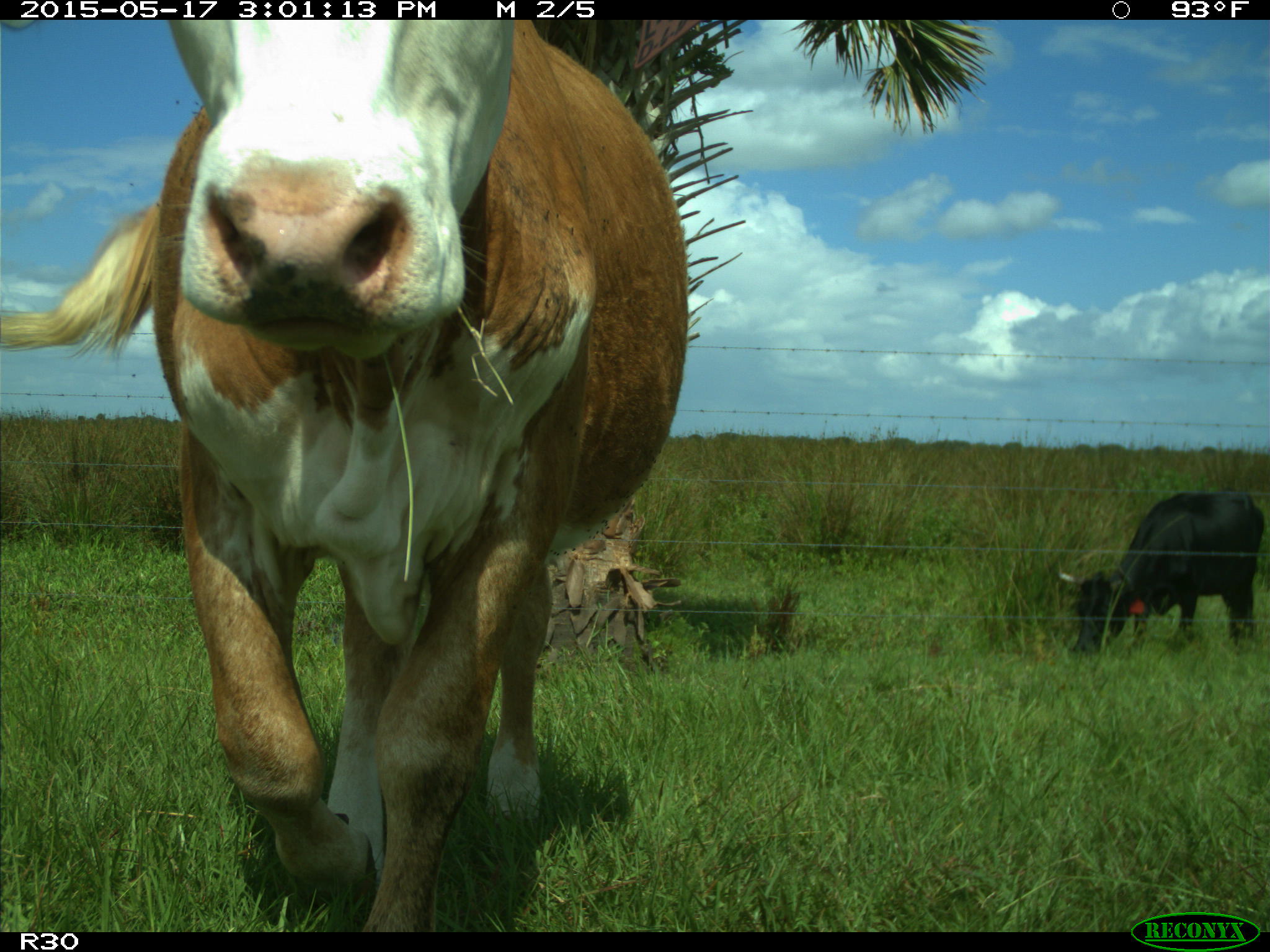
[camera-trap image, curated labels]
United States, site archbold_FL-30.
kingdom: Animalia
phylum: Chordata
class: Mammalia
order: Artiodactyla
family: Bovidae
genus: Bos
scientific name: Bos taurus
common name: domestic cow